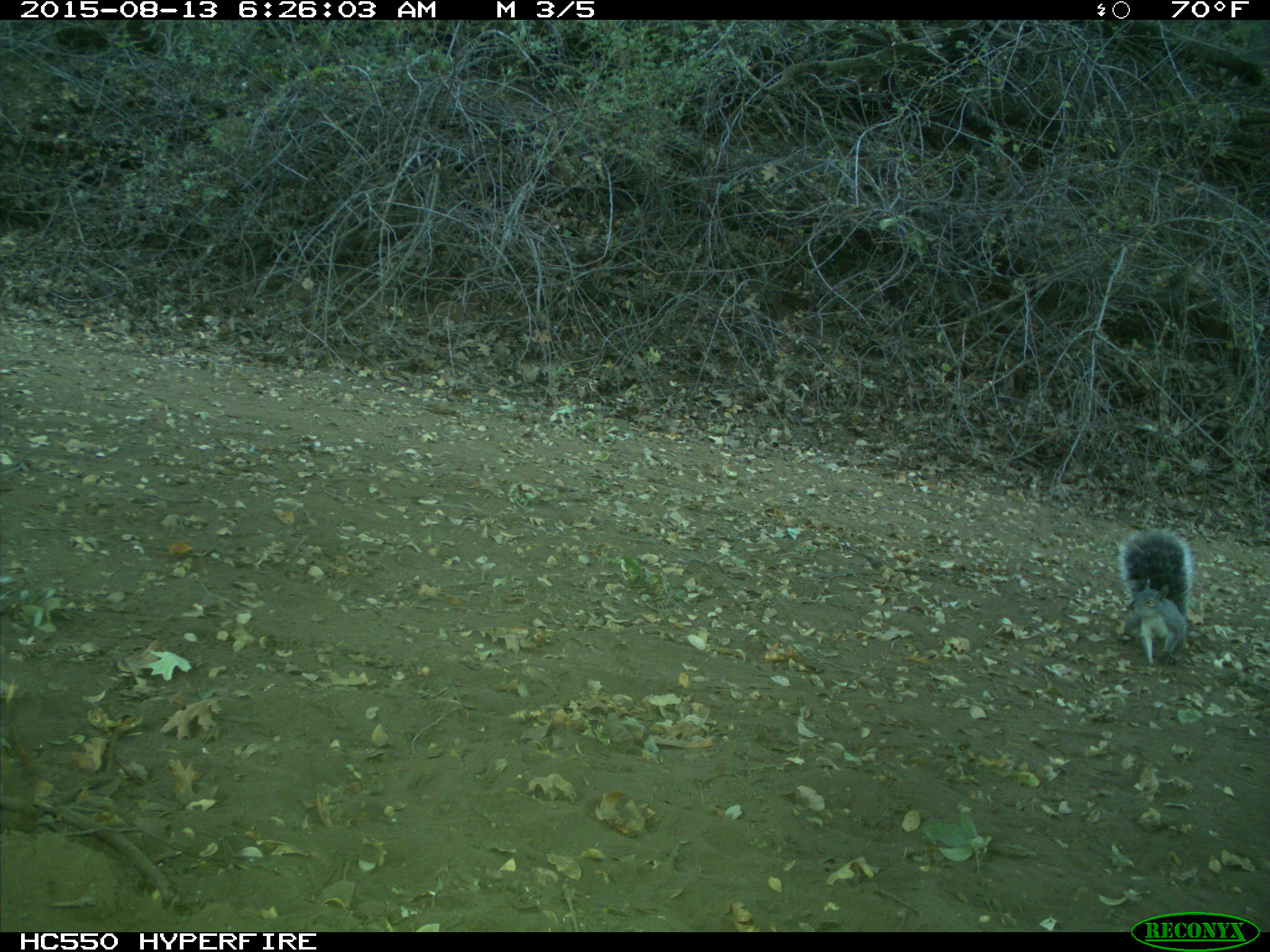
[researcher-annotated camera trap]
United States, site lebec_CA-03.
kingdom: Animalia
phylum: Chordata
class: Mammalia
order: Rodentia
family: Sciuridae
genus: Sciurus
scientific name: Sciurus carolinensis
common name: eastern gray squirrel